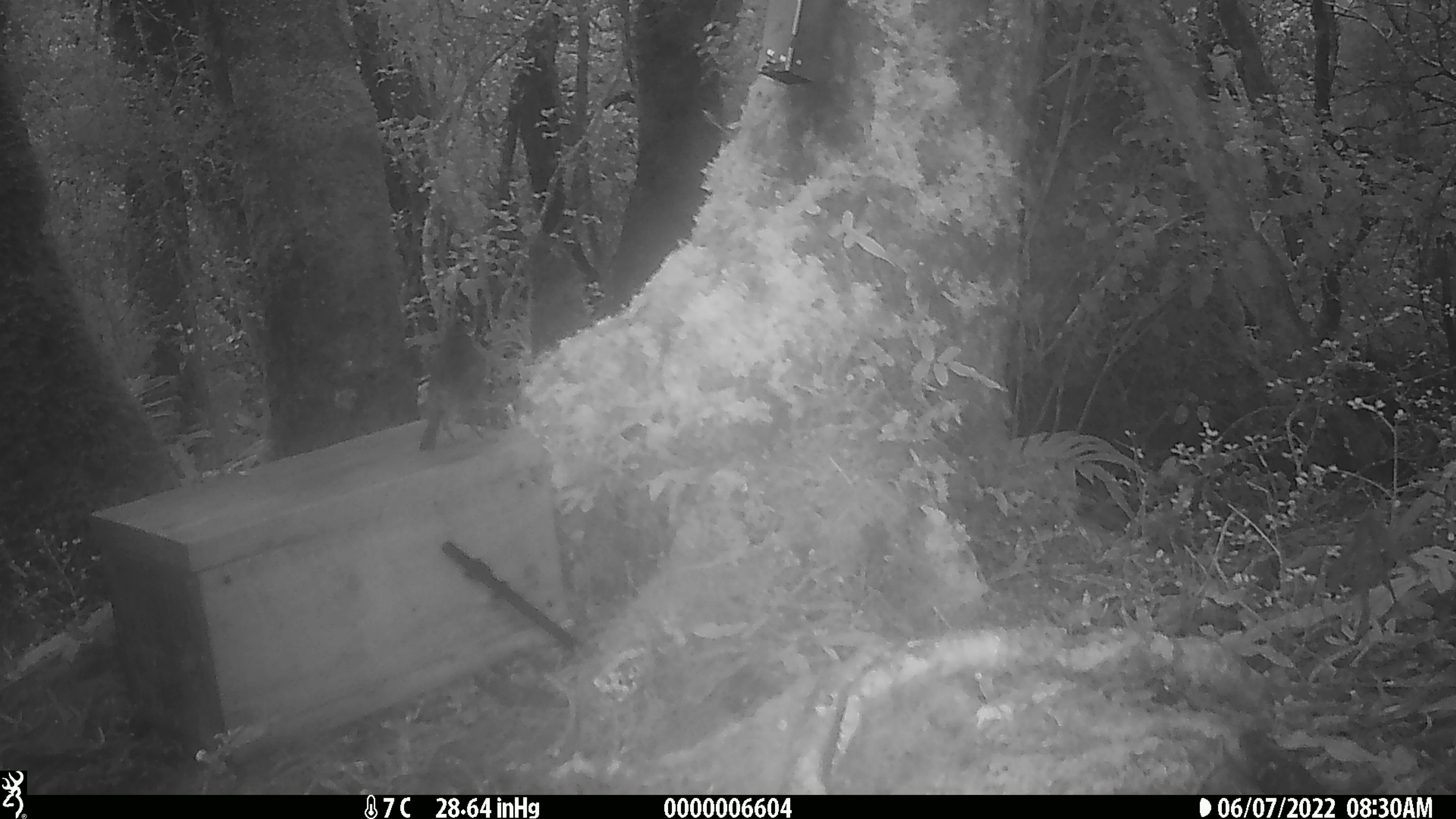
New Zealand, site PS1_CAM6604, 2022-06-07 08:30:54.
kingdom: Animalia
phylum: Chordata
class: Aves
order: Passeriformes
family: Petroicidae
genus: Petroica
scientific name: Petroica australis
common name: new zealand robin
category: robin